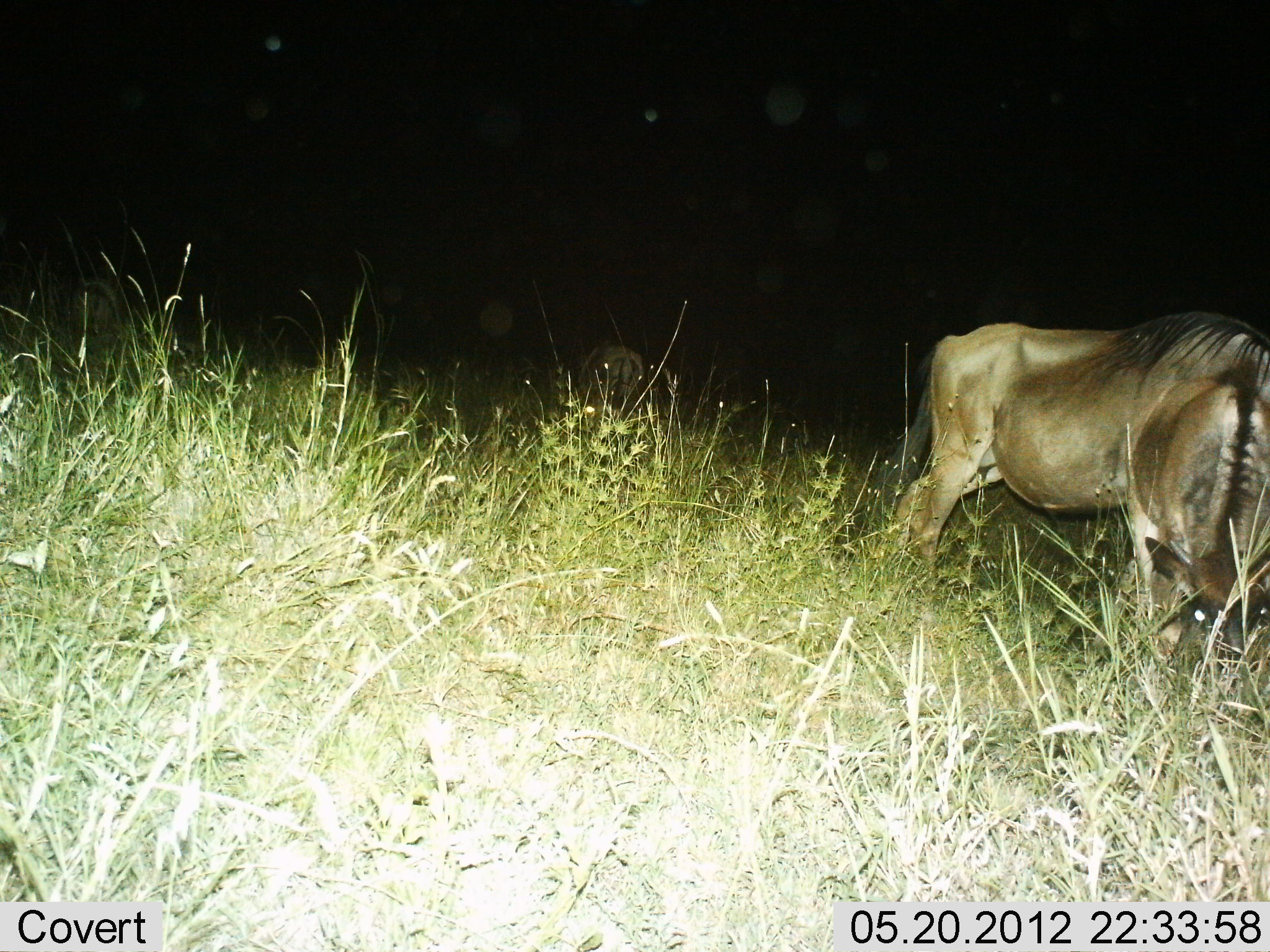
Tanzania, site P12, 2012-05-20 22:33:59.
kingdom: Animalia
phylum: Chordata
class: Mammalia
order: Artiodactyla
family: Bovidae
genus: Connochaetes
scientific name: Connochaetes taurinus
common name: blue wildebeest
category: wildebeest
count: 2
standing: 50%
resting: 10%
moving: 0%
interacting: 0%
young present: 0%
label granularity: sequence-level